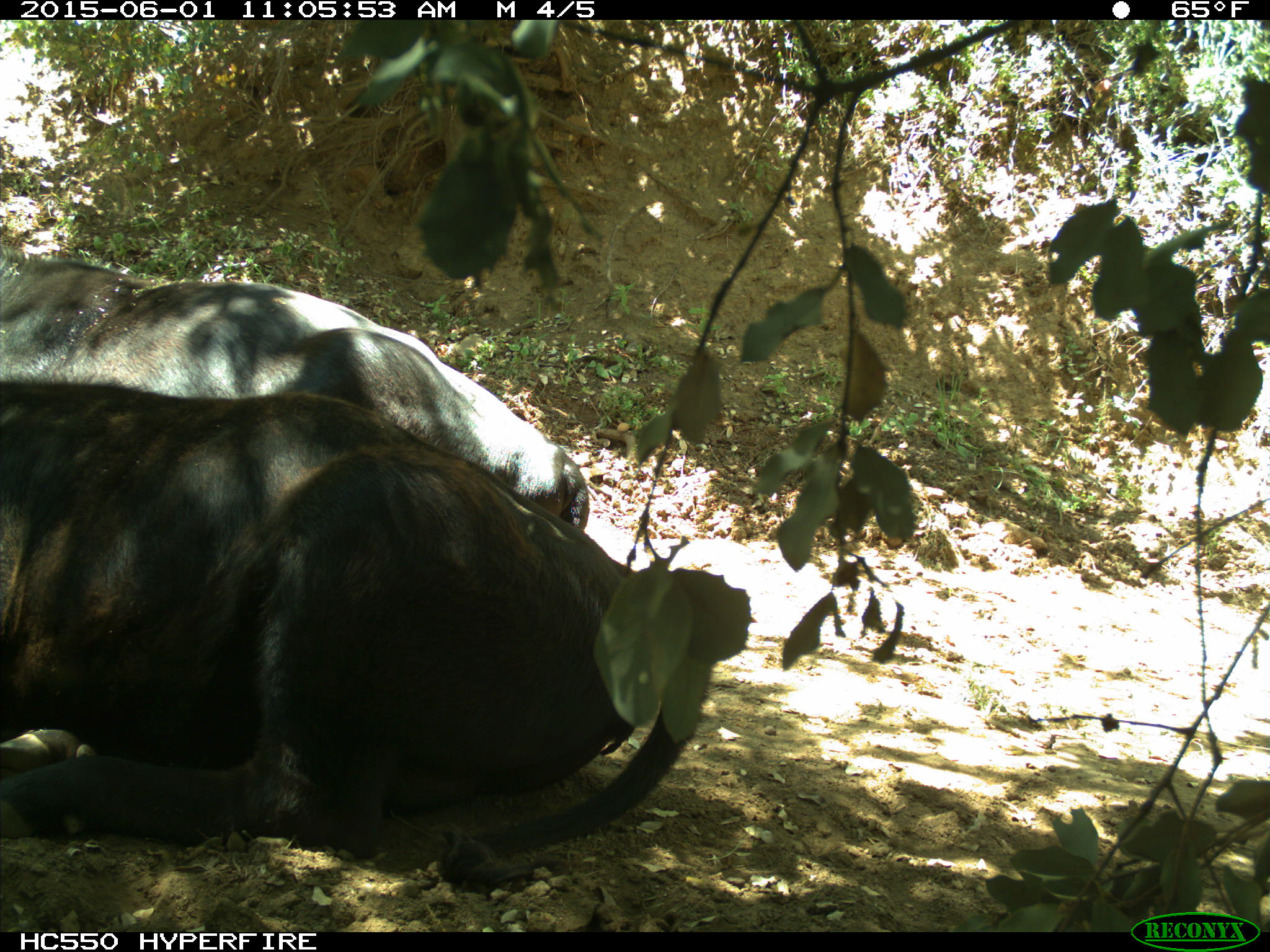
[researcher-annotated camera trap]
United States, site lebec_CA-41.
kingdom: Animalia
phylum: Chordata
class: Mammalia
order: Artiodactyla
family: Bovidae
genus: Bos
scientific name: Bos taurus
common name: domestic cow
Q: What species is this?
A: Bos taurus (domestic cow).